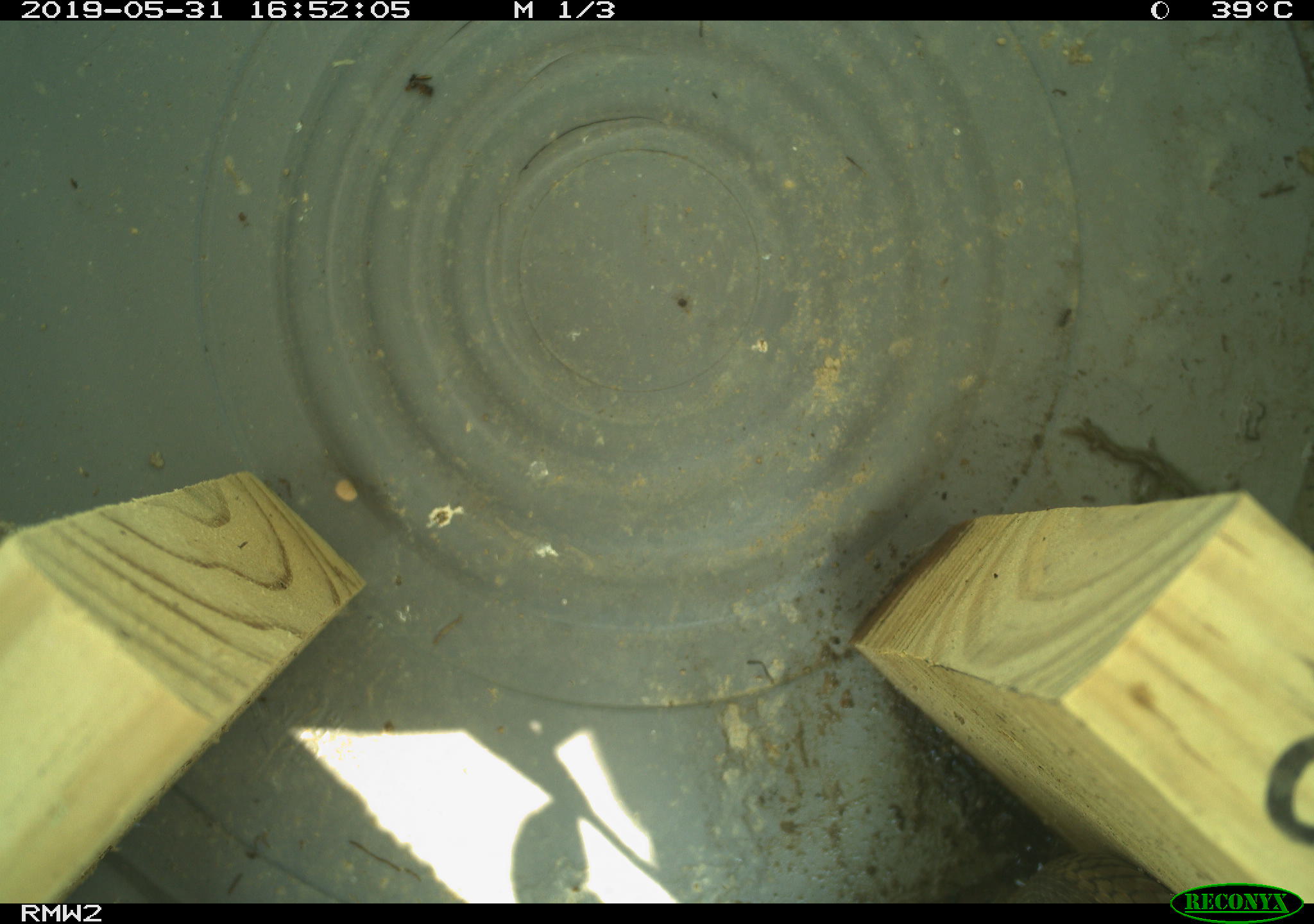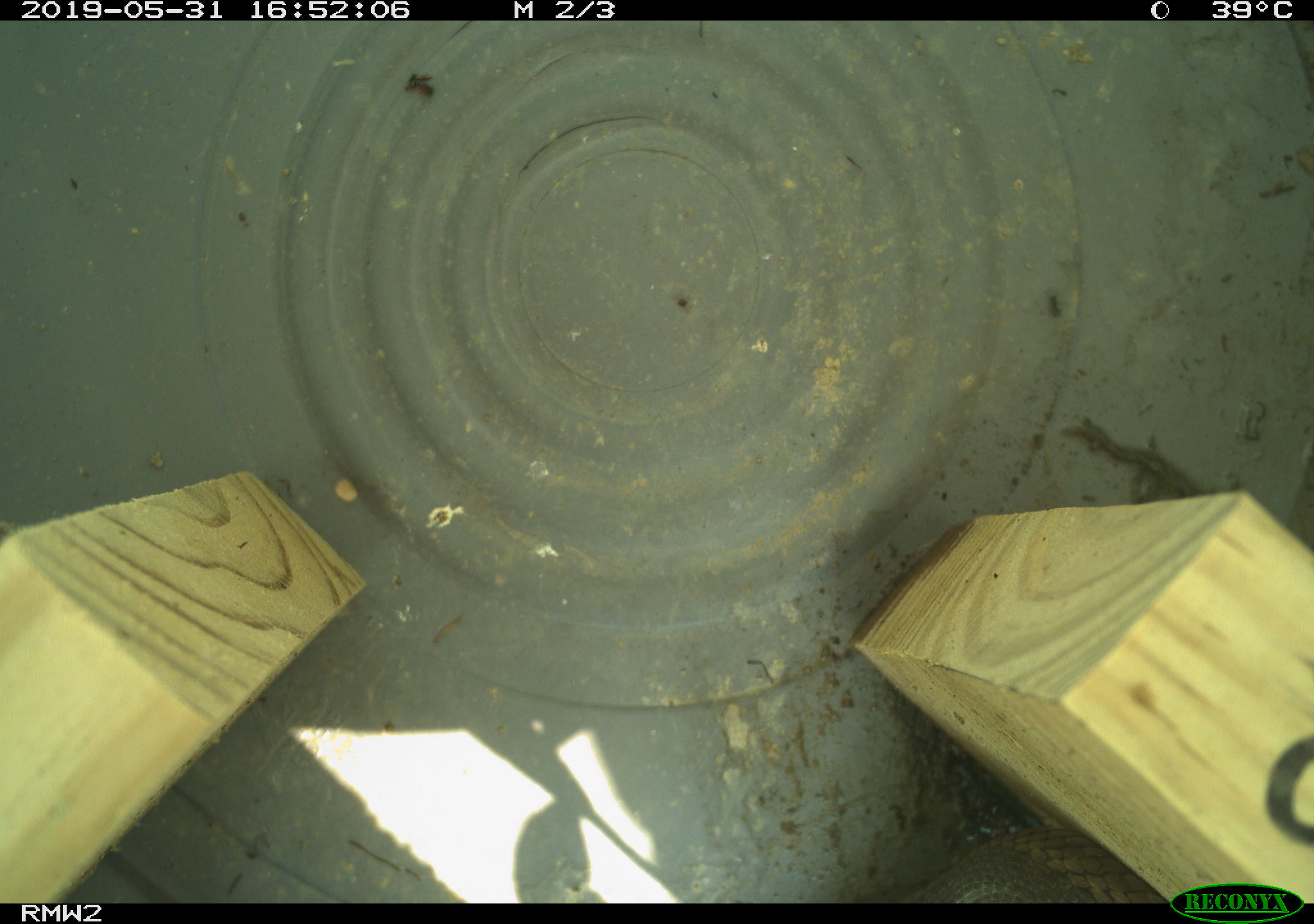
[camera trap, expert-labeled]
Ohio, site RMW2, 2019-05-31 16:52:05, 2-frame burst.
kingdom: Animalia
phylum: Chordata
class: Reptilia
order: Squamata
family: Colubridae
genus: Thamnophis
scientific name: Thamnophis sirtalis sirtalis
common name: eastern gartersnake